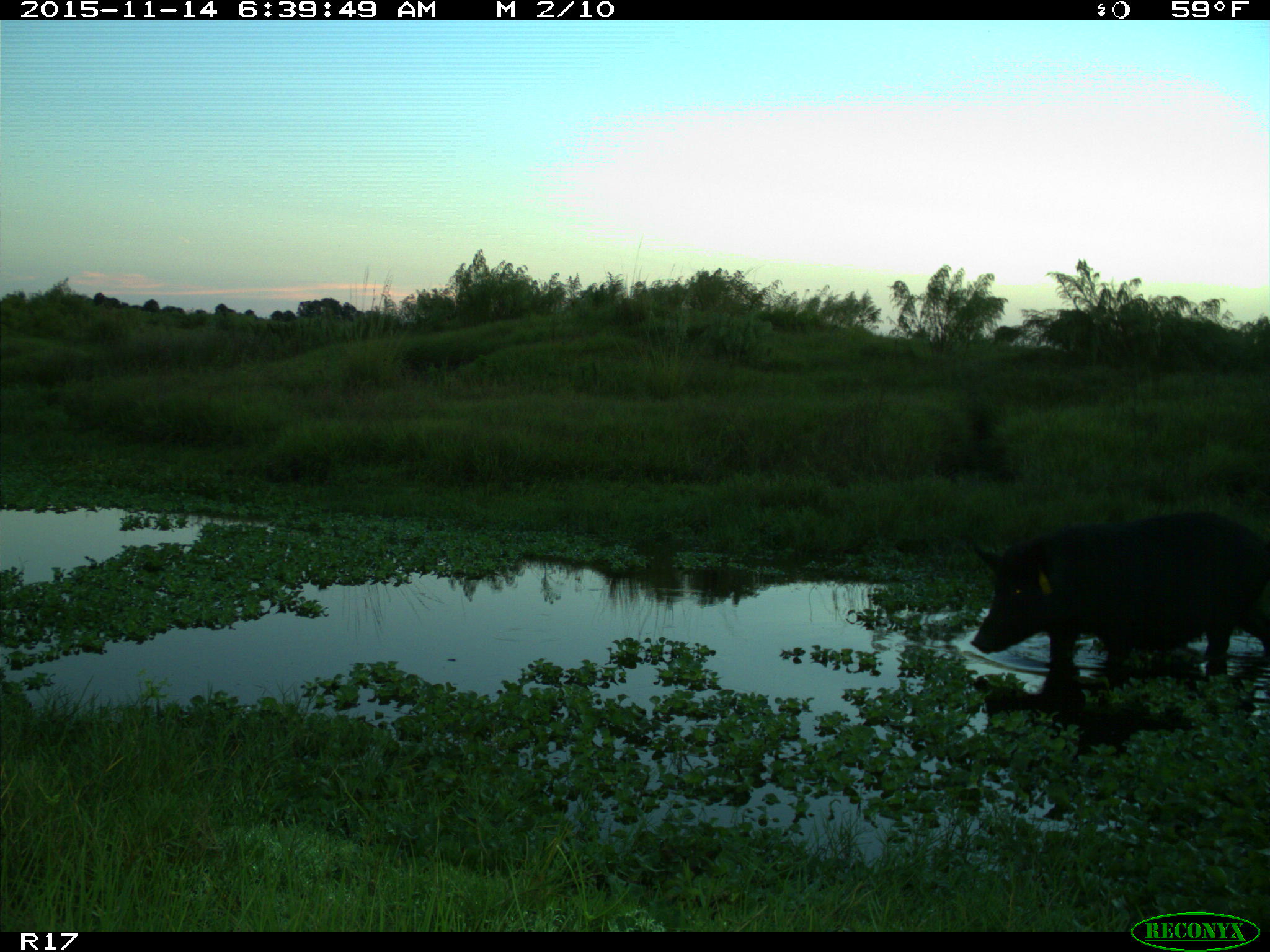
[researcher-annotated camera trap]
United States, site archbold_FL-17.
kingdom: Animalia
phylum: Chordata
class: Mammalia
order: Artiodactyla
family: Suidae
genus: Sus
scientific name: Sus scrofa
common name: wild boar